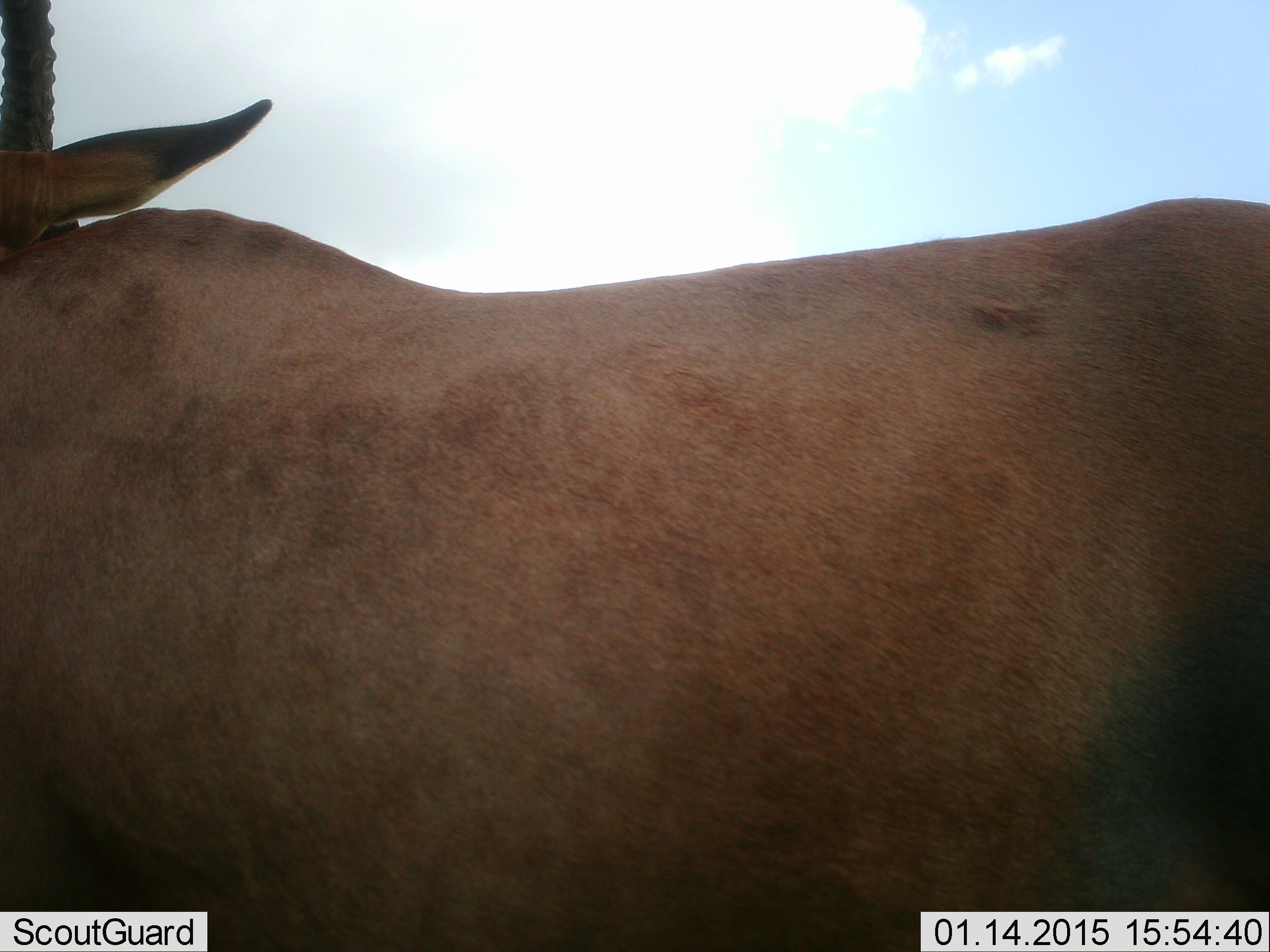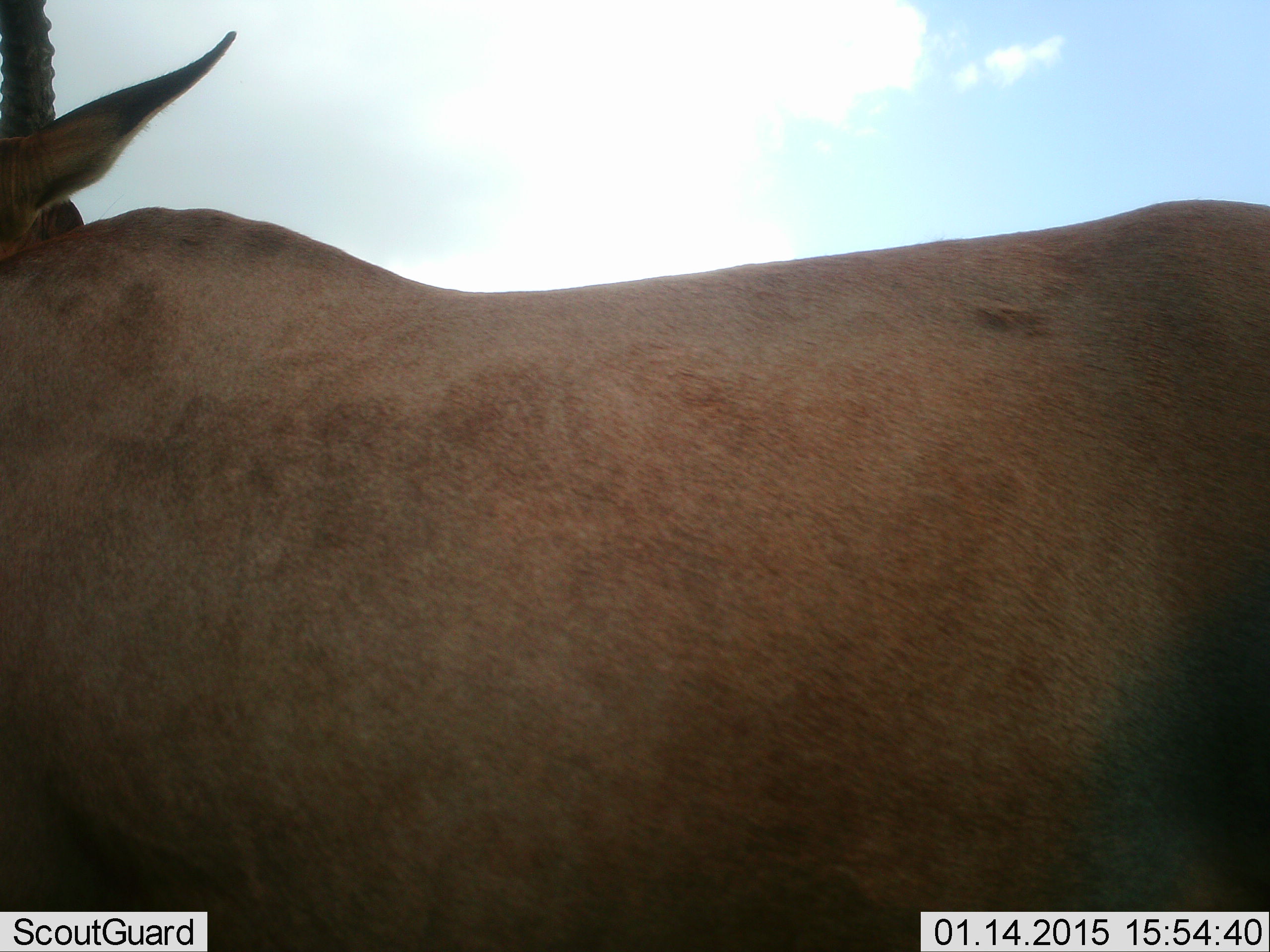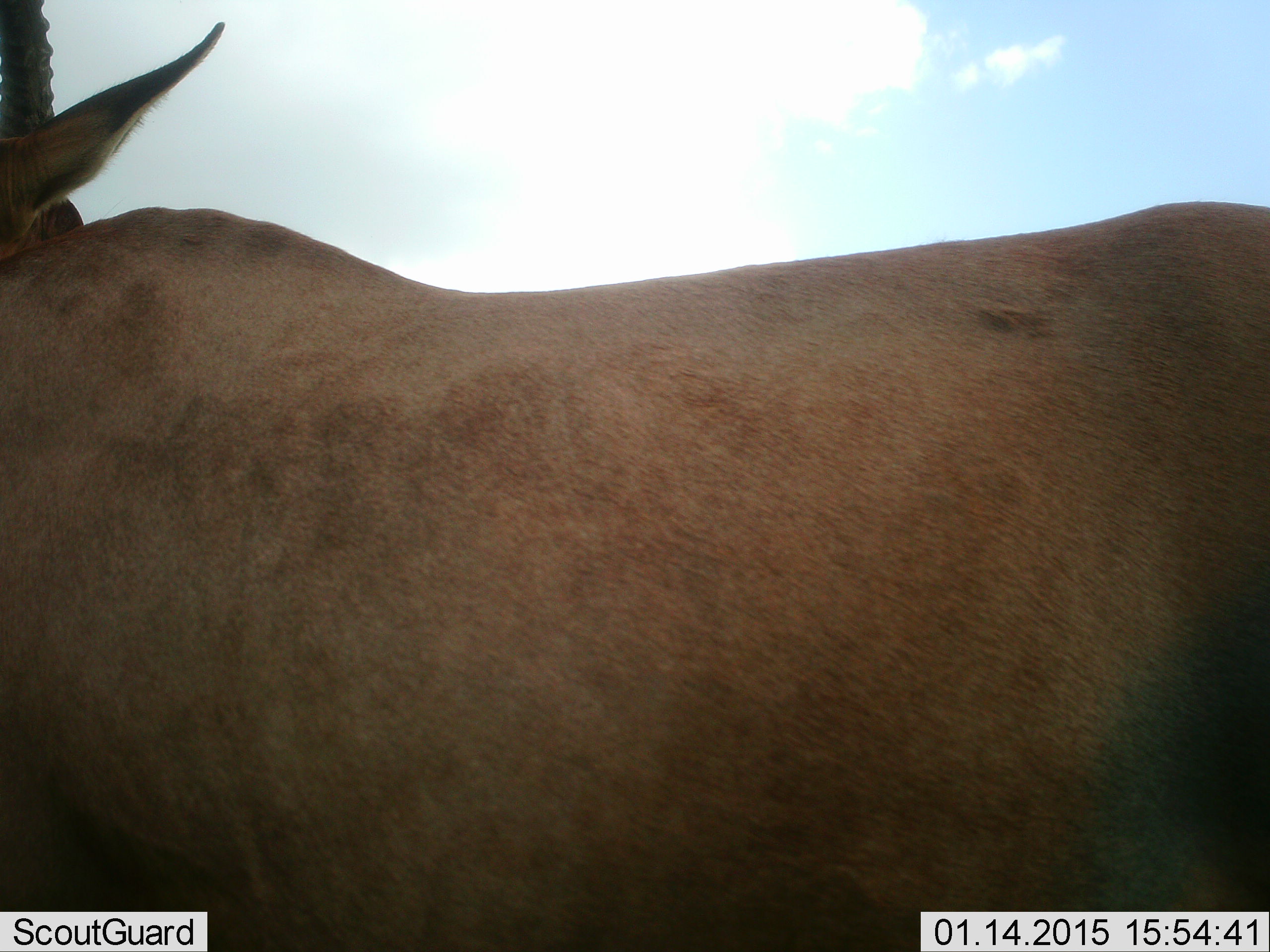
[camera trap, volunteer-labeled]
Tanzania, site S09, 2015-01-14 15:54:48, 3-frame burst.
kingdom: Animalia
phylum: Chordata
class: Mammalia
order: Artiodactyla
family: Bovidae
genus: Damaliscus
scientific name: Damaliscus lunatus jimela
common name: topi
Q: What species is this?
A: Topi (Damaliscus lunatus jimela).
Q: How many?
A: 1.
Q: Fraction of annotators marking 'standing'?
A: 88%.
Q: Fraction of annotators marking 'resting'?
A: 12%.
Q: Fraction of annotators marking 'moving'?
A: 0%.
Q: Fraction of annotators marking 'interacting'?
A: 0%.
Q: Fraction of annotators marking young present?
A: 0%.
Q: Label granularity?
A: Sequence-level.